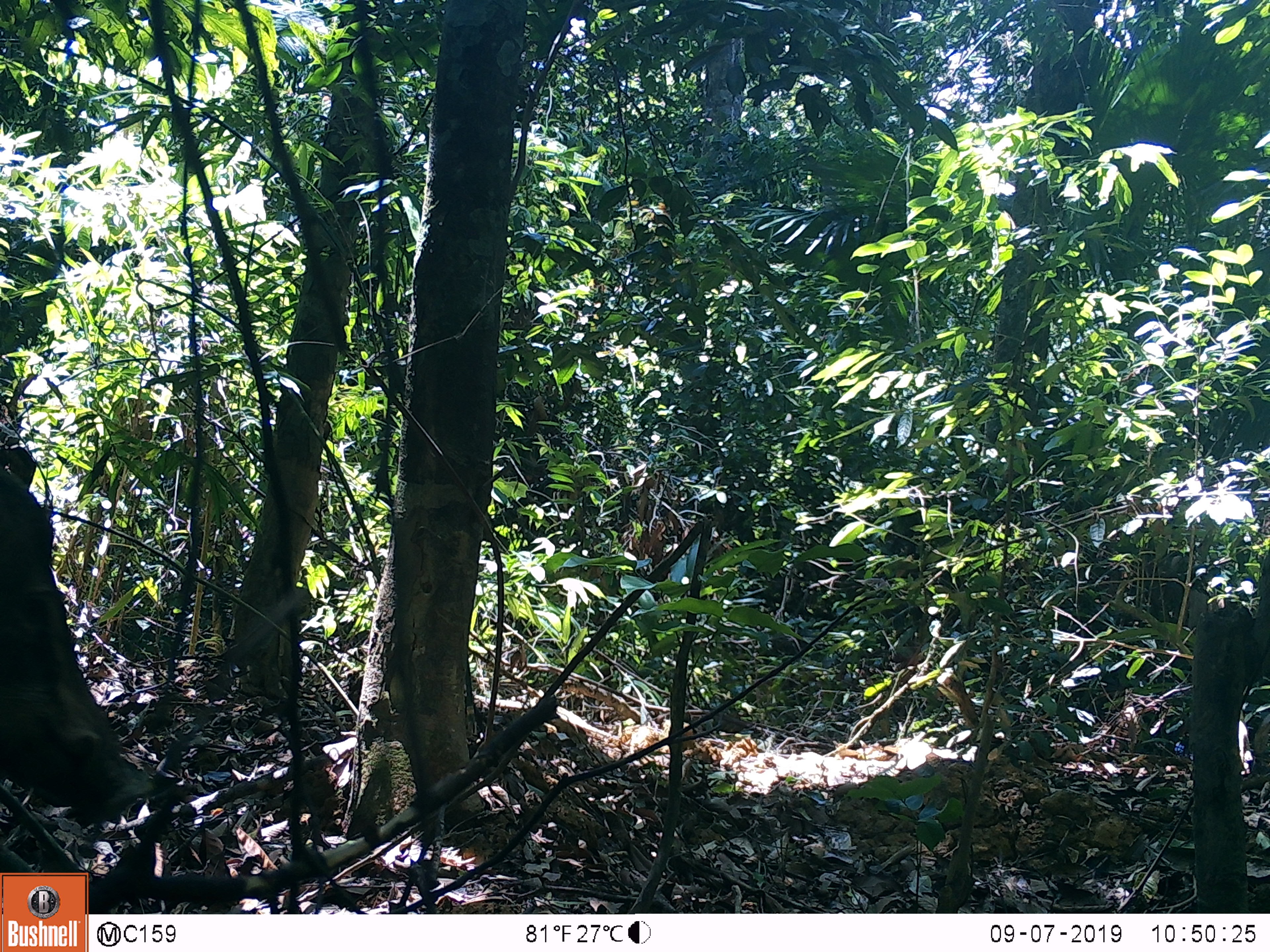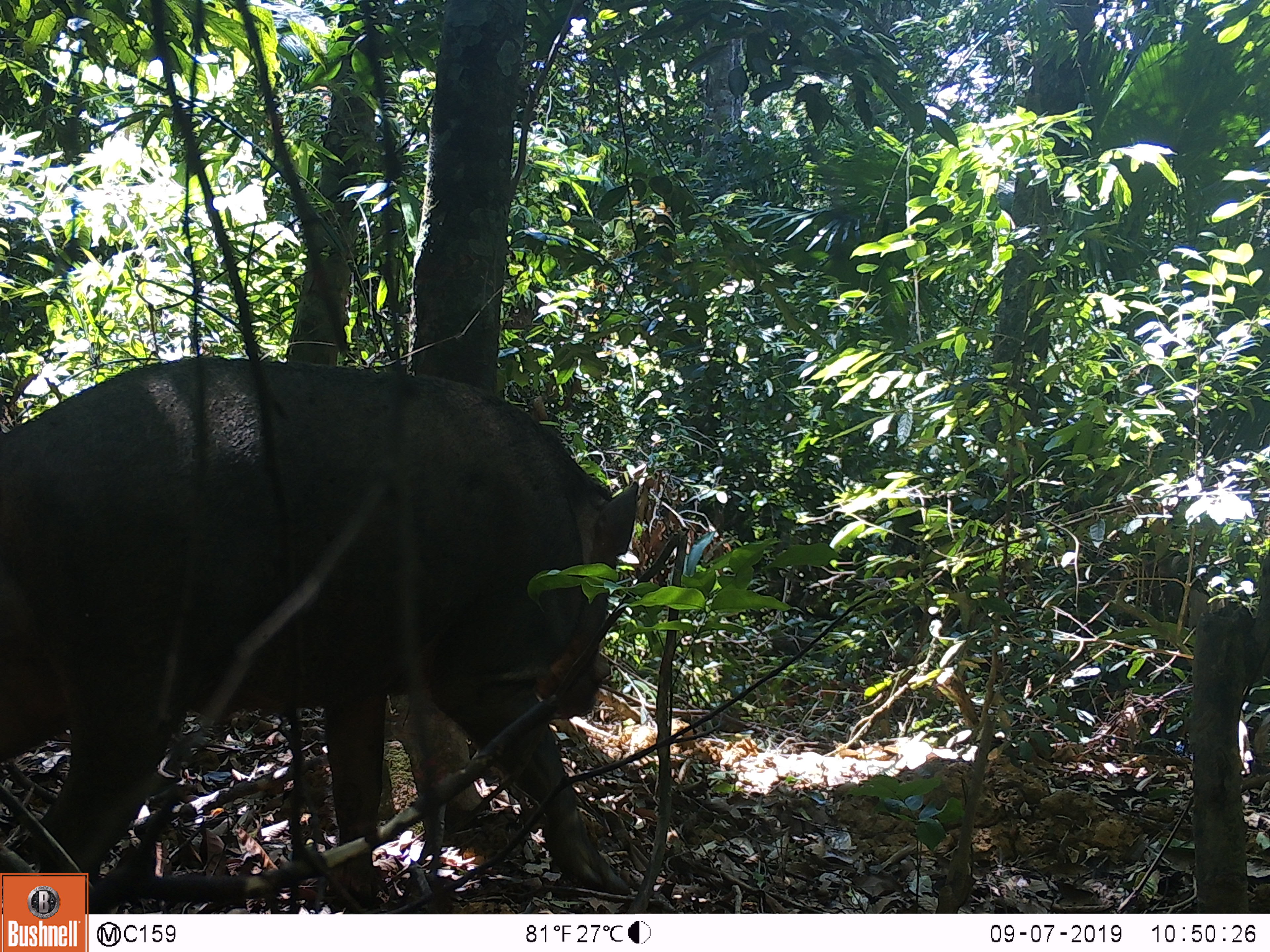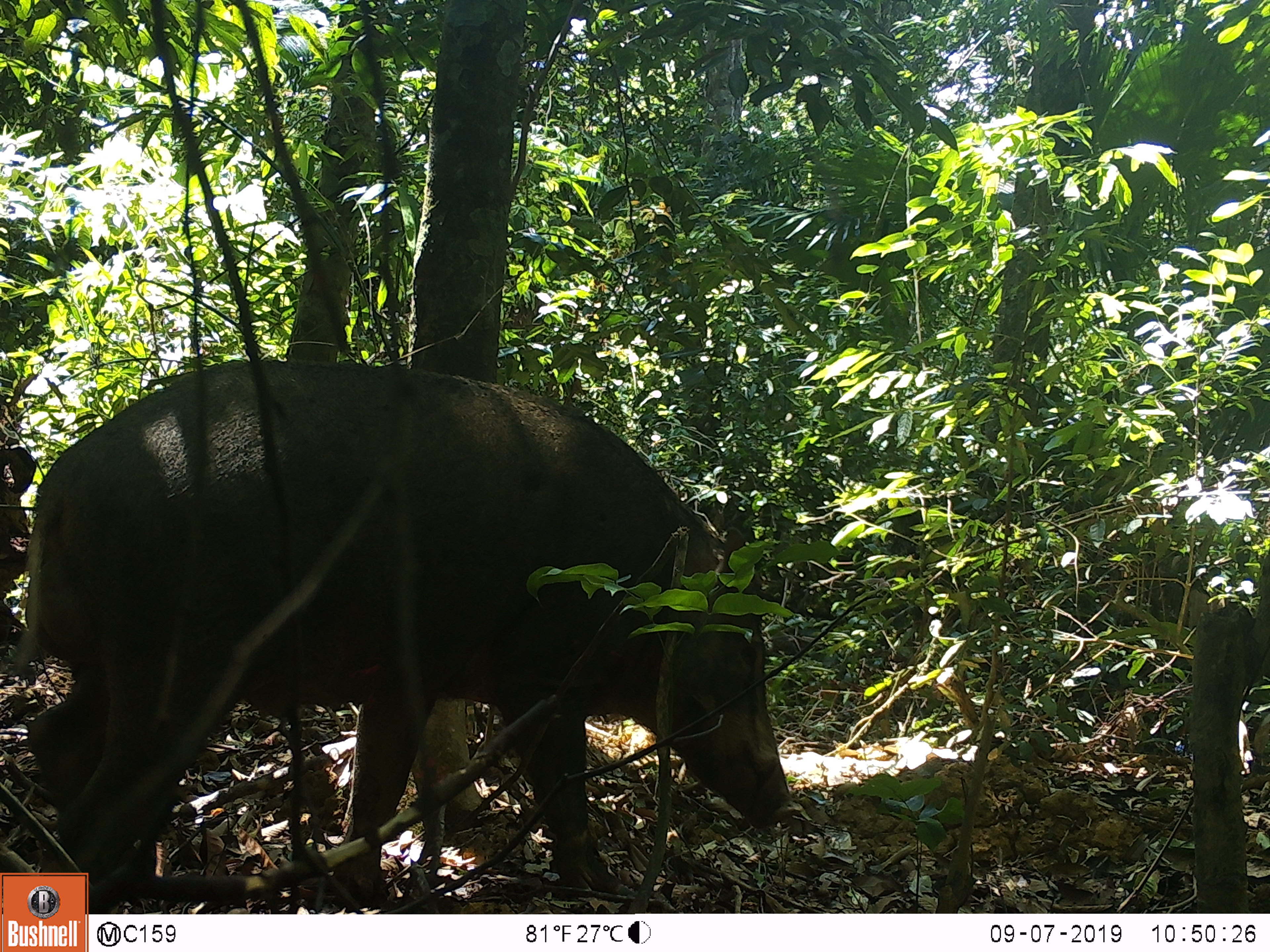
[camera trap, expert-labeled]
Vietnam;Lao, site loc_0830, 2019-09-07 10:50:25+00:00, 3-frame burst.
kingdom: Animalia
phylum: Chordata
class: Mammalia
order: Artiodactyla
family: Suidae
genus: Sus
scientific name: Sus scrofa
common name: eurasian wild pig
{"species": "eurasian wild pig (Sus scrofa)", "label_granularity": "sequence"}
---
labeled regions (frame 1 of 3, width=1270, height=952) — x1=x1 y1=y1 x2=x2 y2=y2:
eurasian wild pig: x1=0 y1=444 x2=127 y2=811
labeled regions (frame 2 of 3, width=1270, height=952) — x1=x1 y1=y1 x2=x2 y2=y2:
eurasian wild pig: x1=0 y1=356 x2=638 y2=898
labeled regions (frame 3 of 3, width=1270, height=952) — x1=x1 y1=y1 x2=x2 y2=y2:
eurasian wild pig: x1=24 y1=359 x2=791 y2=910